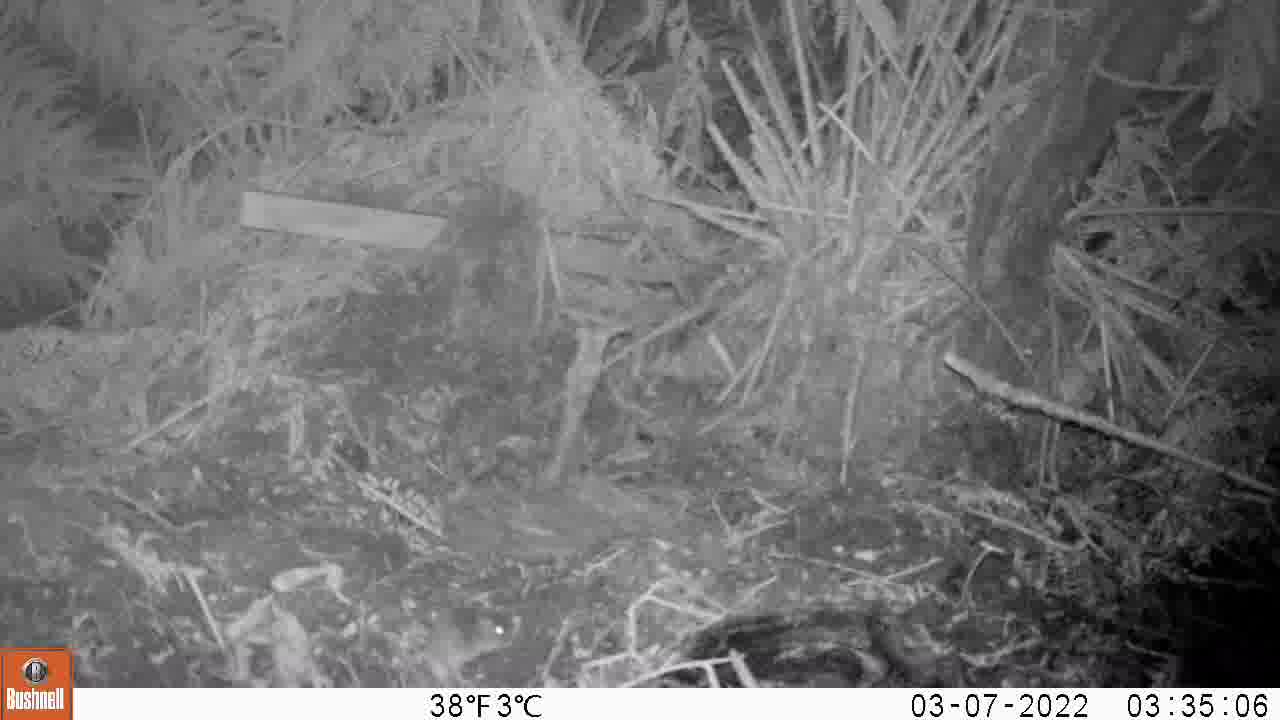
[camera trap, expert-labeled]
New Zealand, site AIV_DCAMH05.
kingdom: Animalia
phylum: Chordata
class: Mammalia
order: Rodentia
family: Muridae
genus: Mus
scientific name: Mus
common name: mouse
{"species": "mouse (Mus)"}